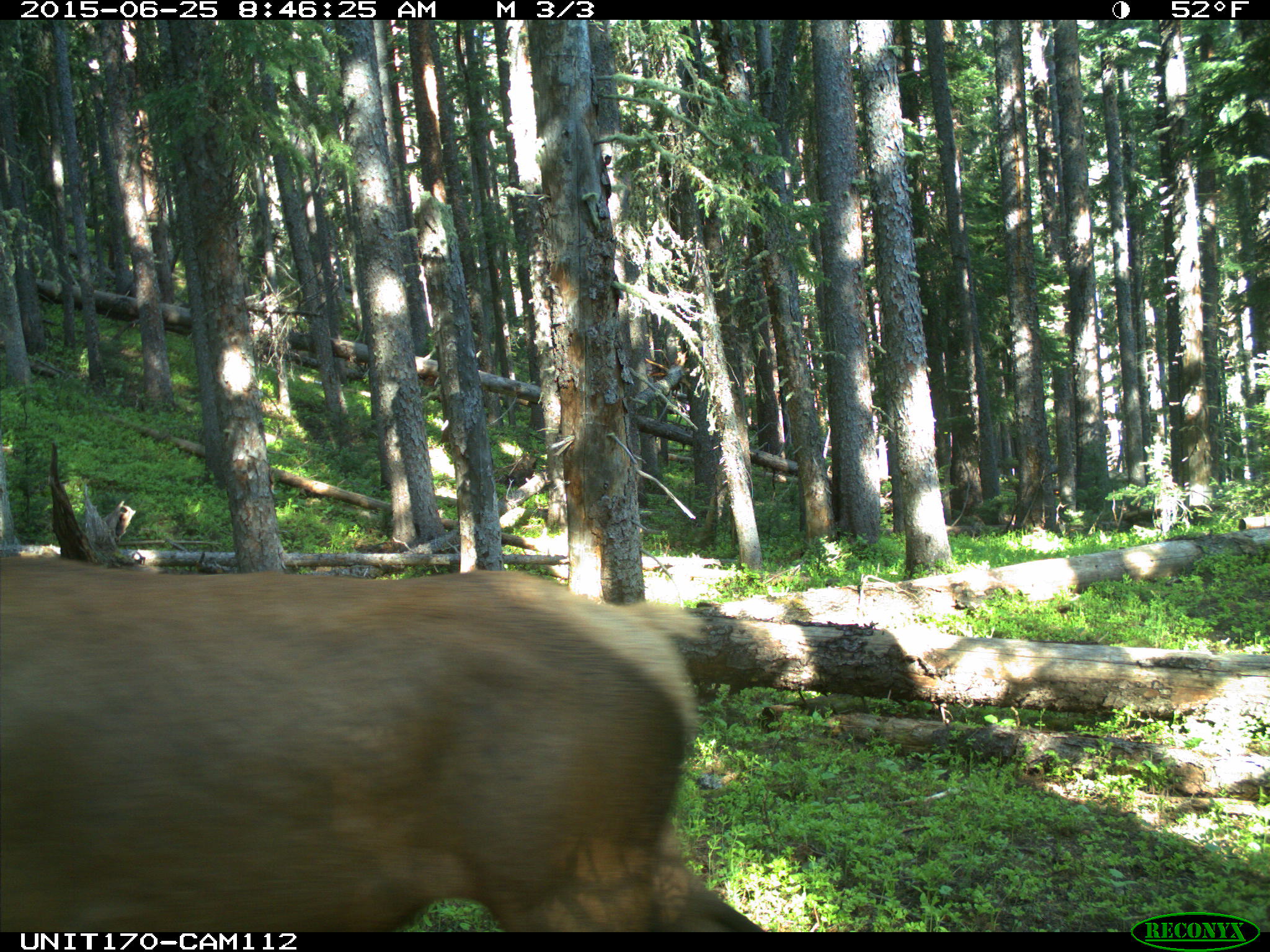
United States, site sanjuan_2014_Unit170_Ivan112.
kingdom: Animalia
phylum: Chordata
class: Mammalia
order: Artiodactyla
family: Cervidae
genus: Cervus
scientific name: Cervus elaphus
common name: red deer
Cervus elaphus (red deer).